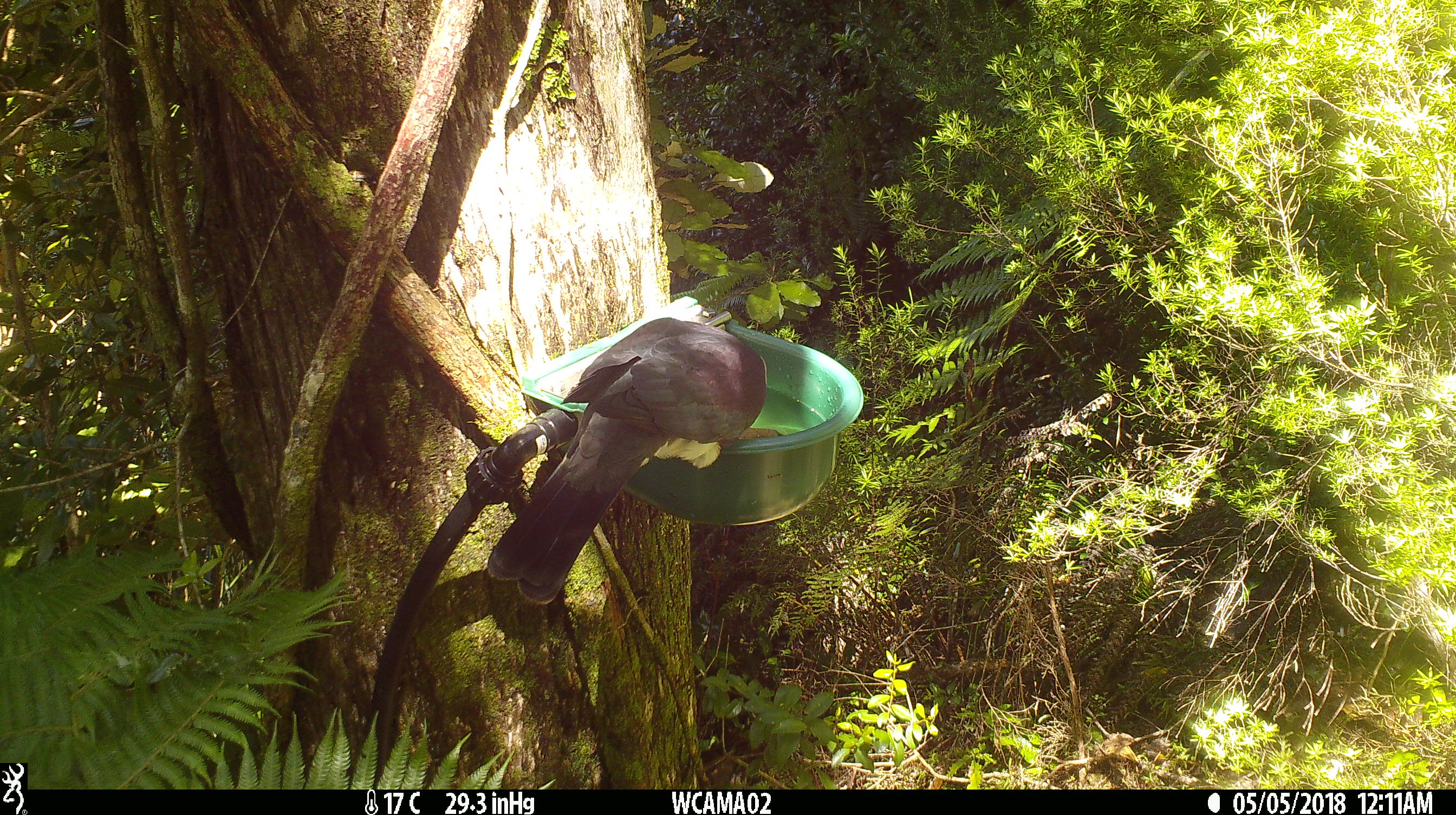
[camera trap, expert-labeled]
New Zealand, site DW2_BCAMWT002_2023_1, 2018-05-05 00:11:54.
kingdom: Animalia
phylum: Chordata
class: Aves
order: Columbiformes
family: Columbidae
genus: Hemiphaga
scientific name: Hemiphaga novaeseelandiae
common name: new zealand pigeon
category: kereru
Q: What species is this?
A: Kereru (new zealand pigeon) (Hemiphaga novaeseelandiae).